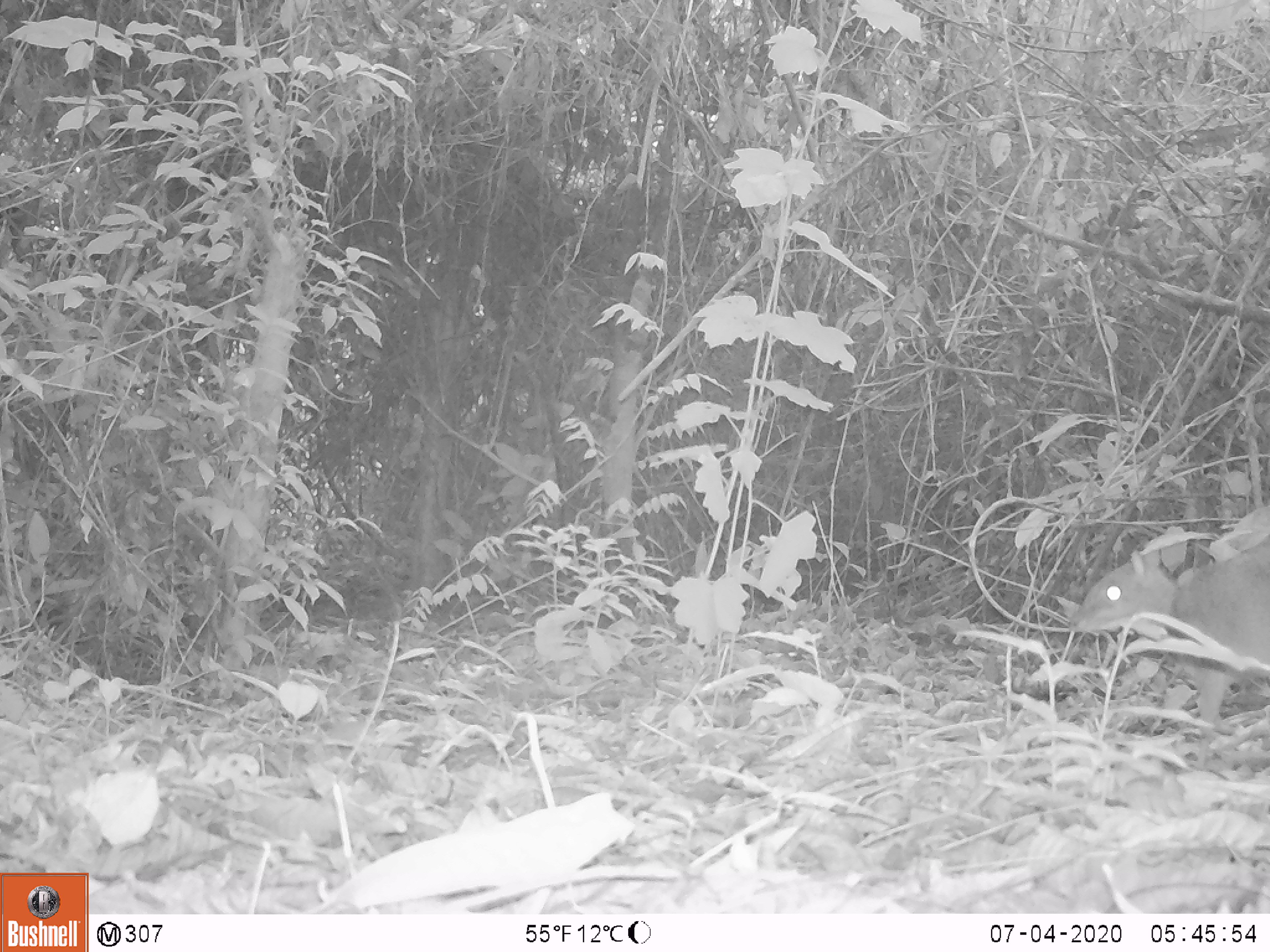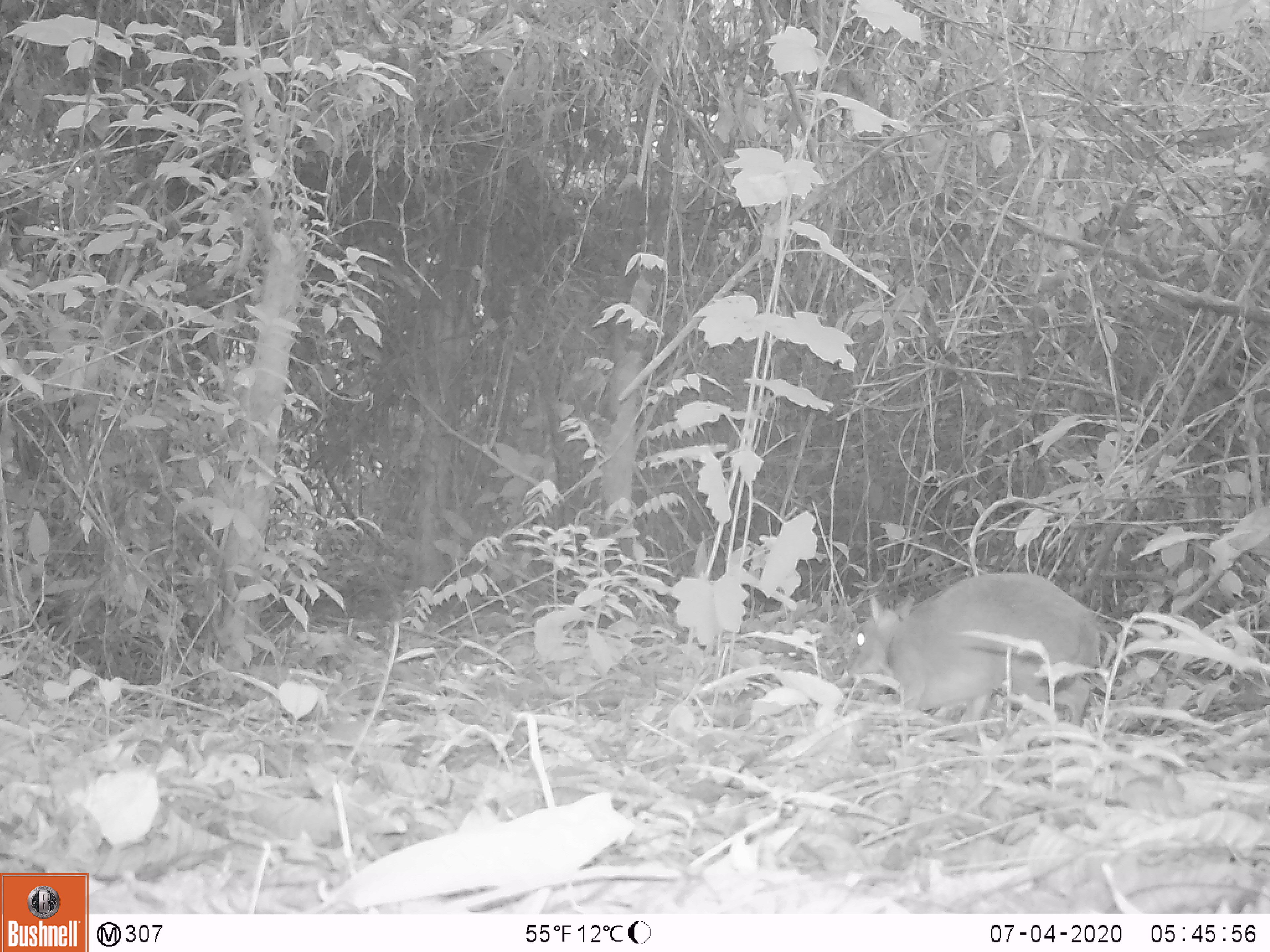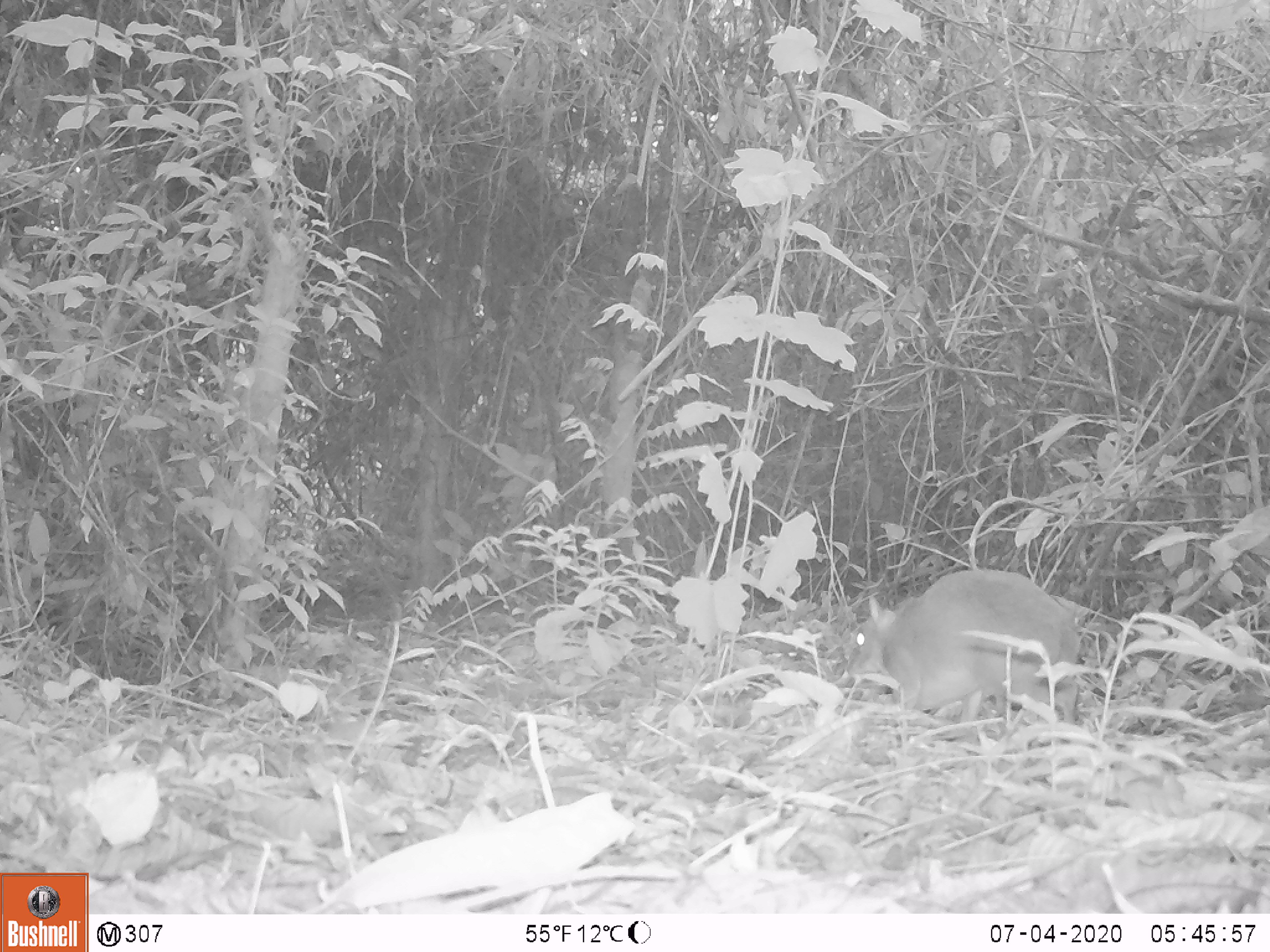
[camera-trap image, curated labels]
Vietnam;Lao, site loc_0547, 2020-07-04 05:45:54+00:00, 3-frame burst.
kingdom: Animalia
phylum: Chordata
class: Mammalia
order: Artiodactyla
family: Tragulidae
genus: Moschiola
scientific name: Moschiola meminna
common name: chevrotain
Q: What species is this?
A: Chevrotain (Moschiola meminna).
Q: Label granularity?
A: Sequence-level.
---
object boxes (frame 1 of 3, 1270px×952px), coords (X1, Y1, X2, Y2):
chevrotain: (1069, 532, 1270, 770)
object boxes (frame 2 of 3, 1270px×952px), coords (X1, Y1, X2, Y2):
chevrotain: (845, 573, 1121, 732)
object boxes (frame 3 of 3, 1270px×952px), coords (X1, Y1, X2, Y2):
chevrotain: (847, 568, 1080, 730)